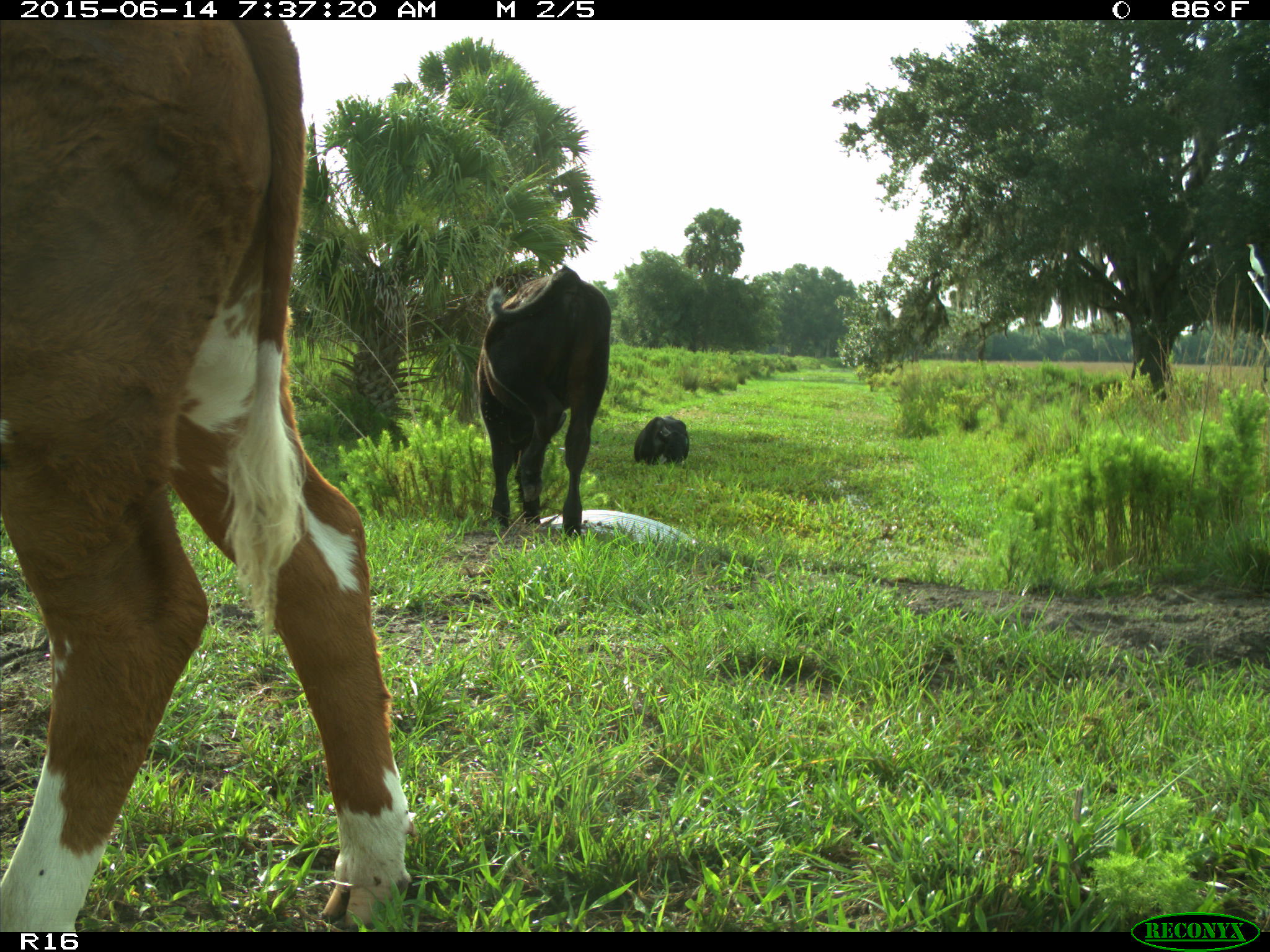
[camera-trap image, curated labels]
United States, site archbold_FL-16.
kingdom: Animalia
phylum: Chordata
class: Mammalia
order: Artiodactyla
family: Bovidae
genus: Bos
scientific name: Bos taurus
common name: domestic cow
Bos taurus (domestic cow).